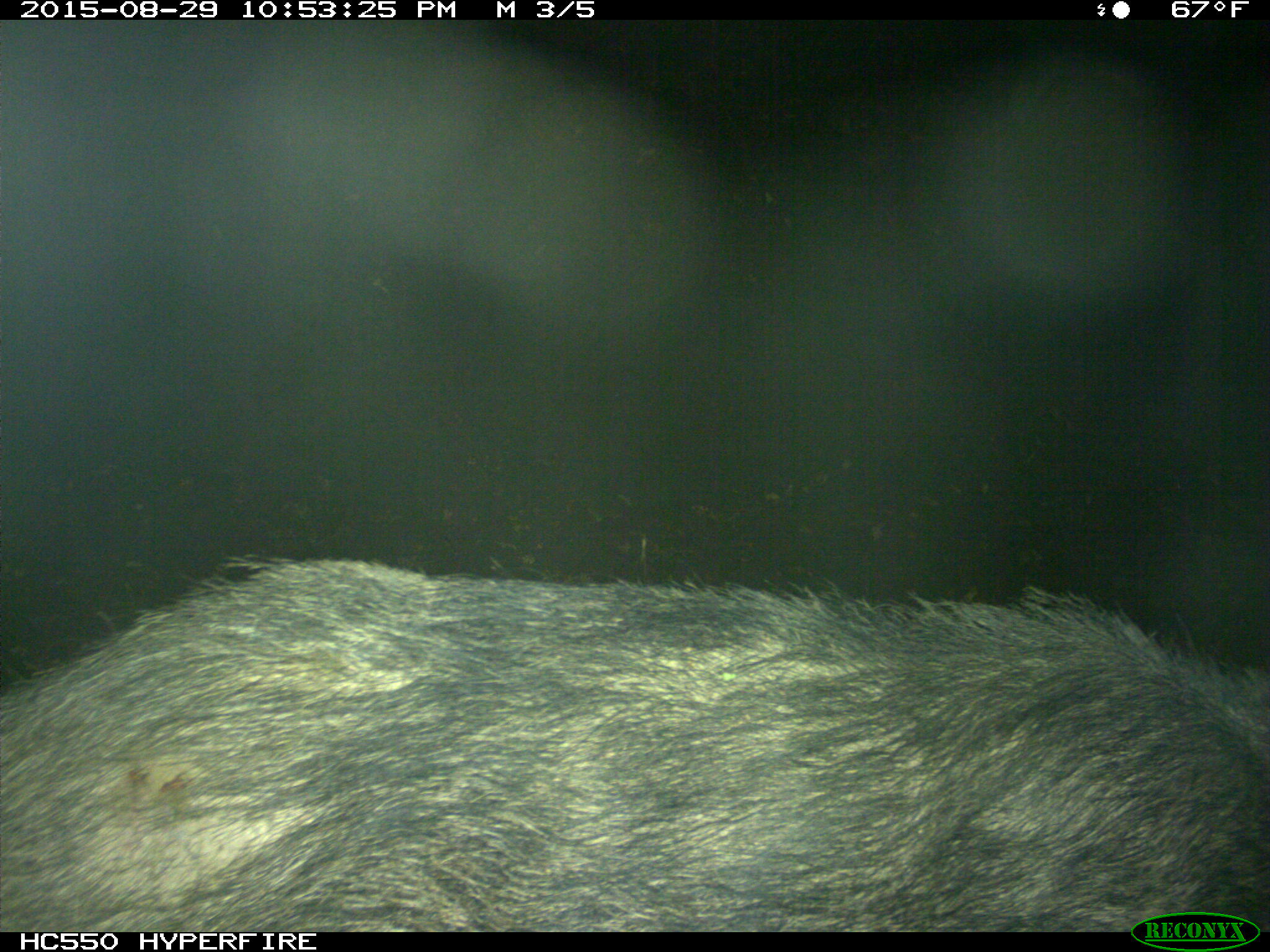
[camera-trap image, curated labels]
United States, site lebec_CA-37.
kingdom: Animalia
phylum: Chordata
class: Mammalia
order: Artiodactyla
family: Suidae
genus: Sus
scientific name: Sus scrofa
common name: wild boar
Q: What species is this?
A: Sus scrofa (wild boar).